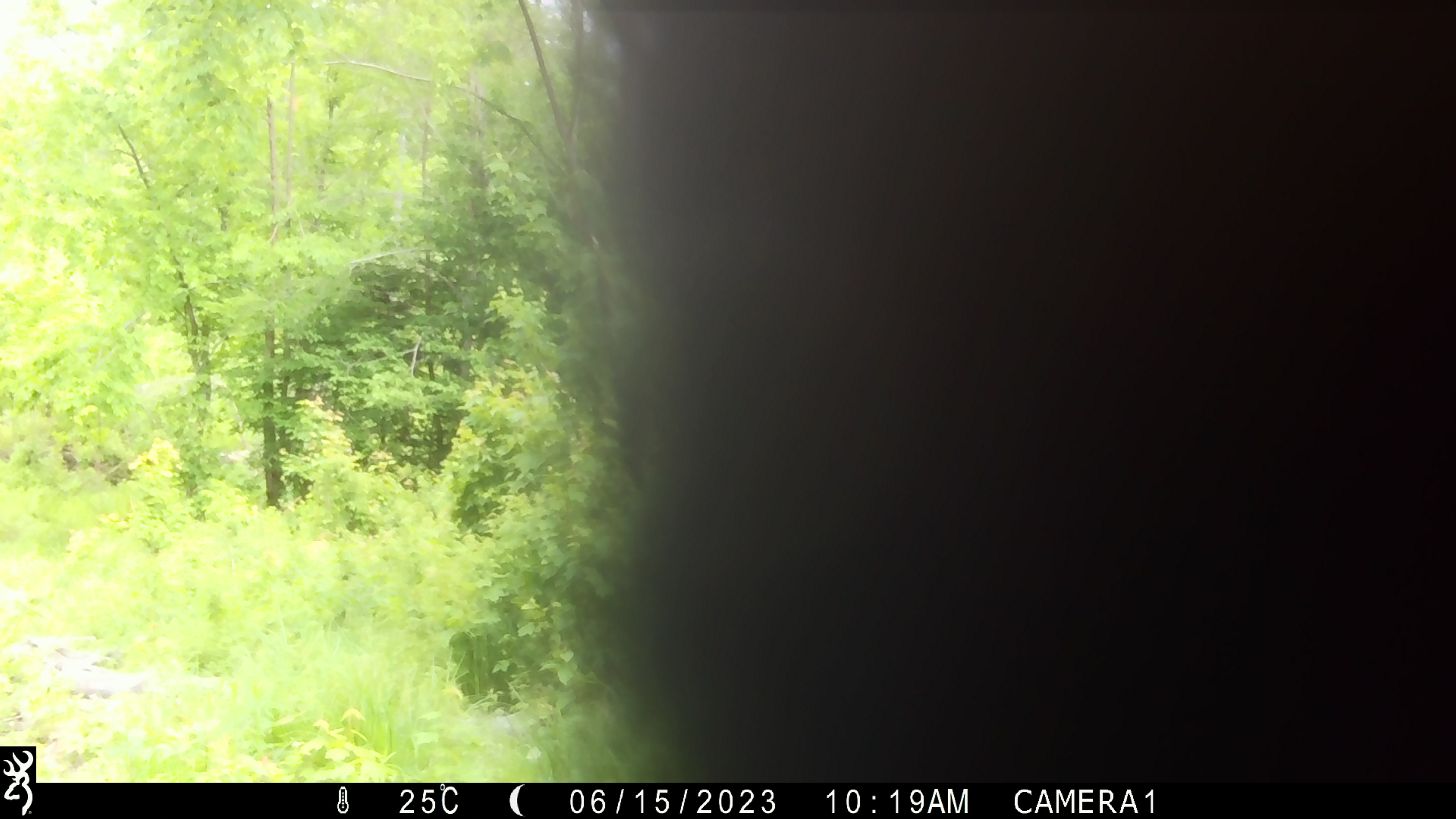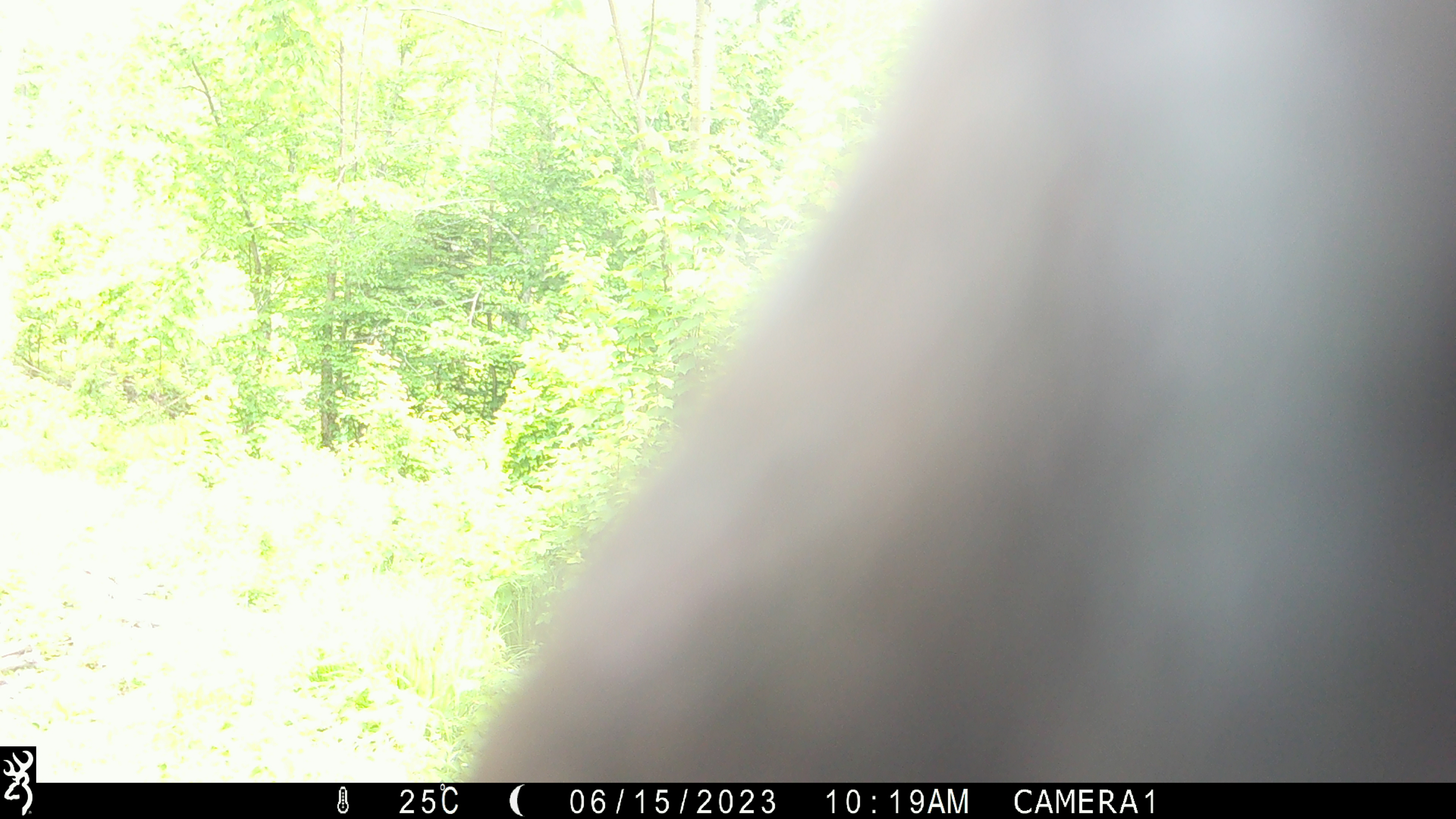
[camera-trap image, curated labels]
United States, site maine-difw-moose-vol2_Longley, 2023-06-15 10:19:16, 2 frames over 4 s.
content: unidentified animal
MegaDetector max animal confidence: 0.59